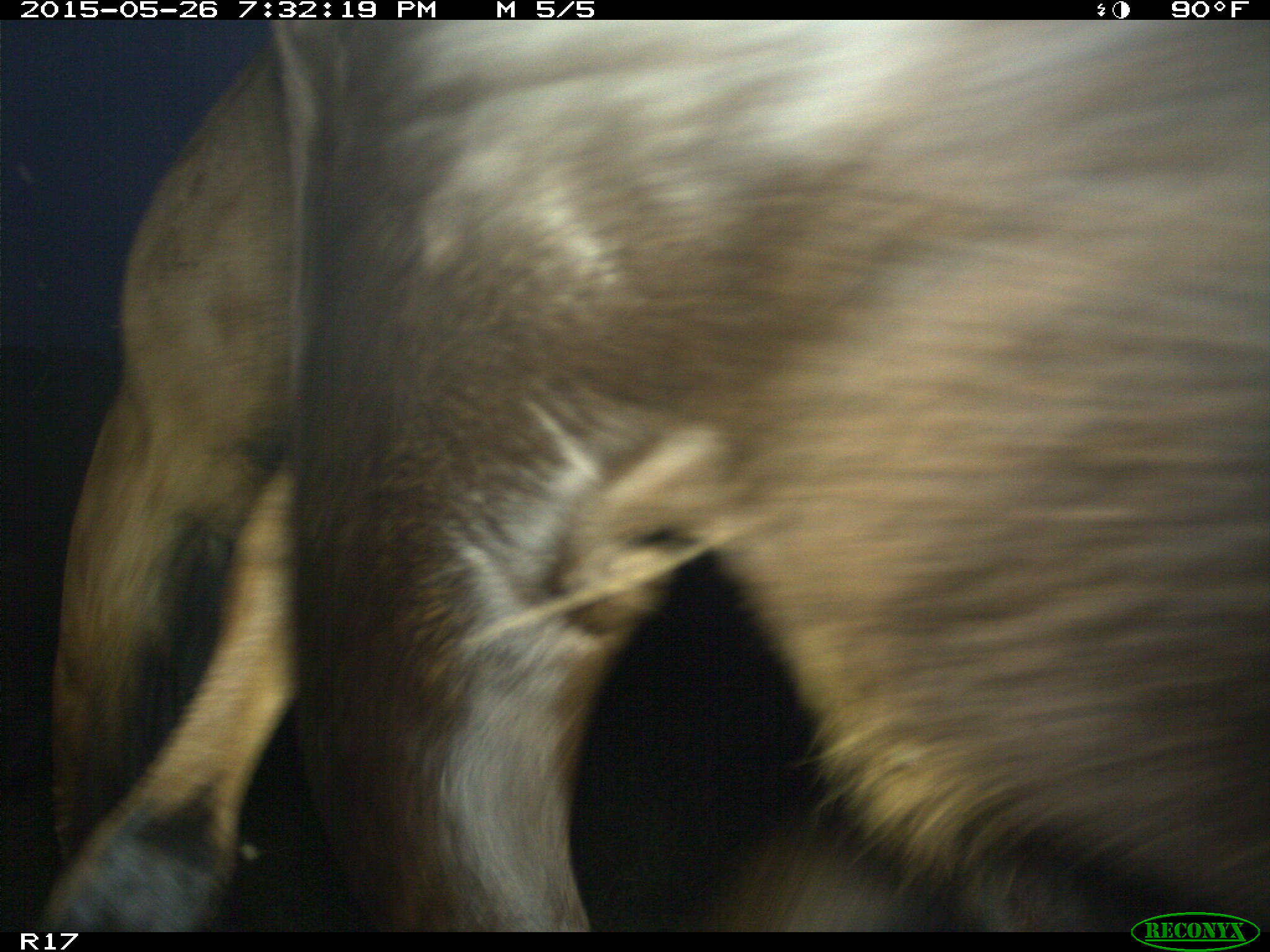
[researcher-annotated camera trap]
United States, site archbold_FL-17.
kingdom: Animalia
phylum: Chordata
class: Mammalia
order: Artiodactyla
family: Bovidae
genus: Bos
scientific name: Bos taurus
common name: domestic cow